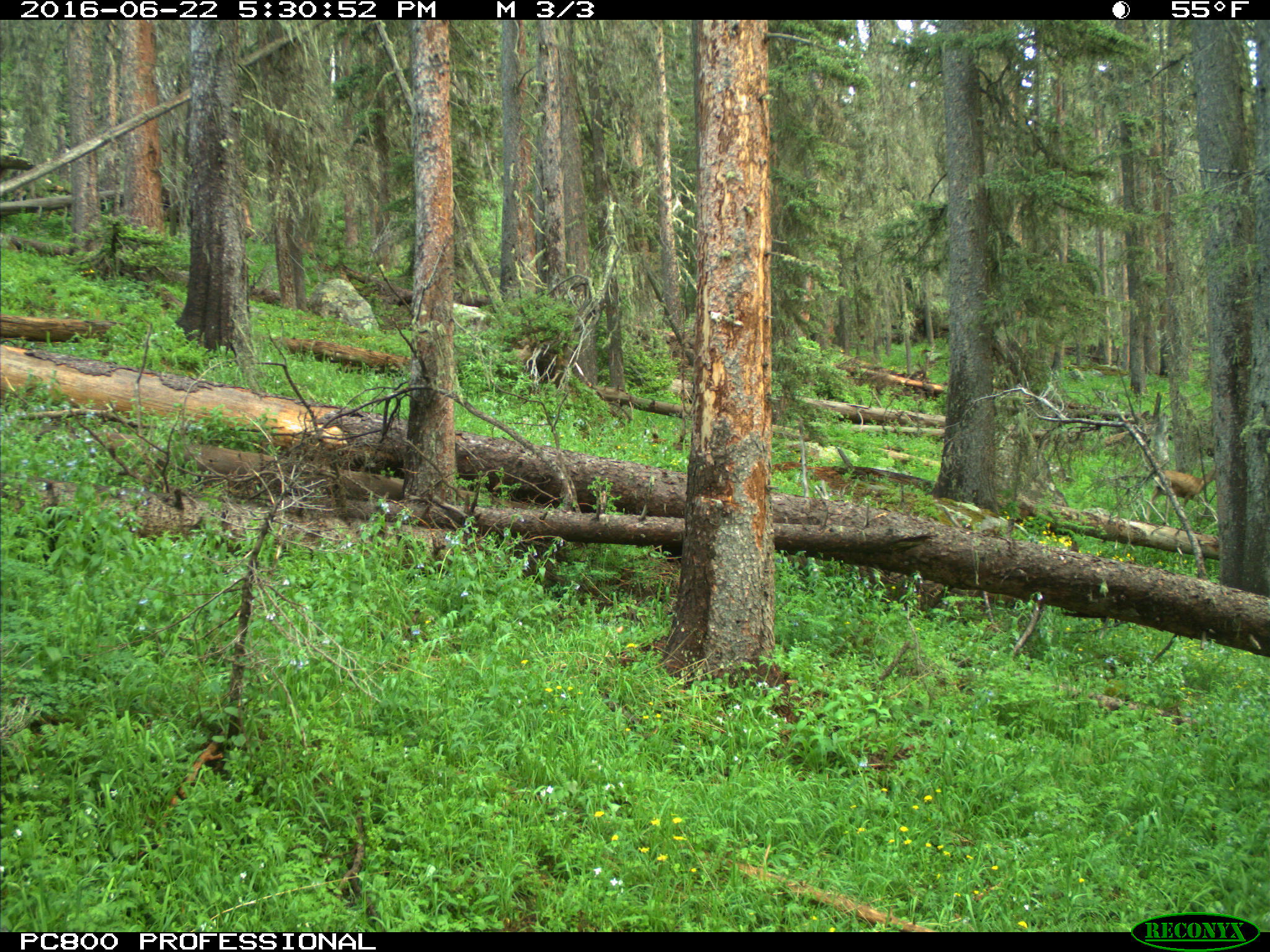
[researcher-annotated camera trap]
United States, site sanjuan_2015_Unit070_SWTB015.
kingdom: Animalia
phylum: Chordata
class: Mammalia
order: Artiodactyla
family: Cervidae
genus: Odocoileus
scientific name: Odocoileus hemionus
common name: mule deer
Odocoileus hemionus (mule deer).